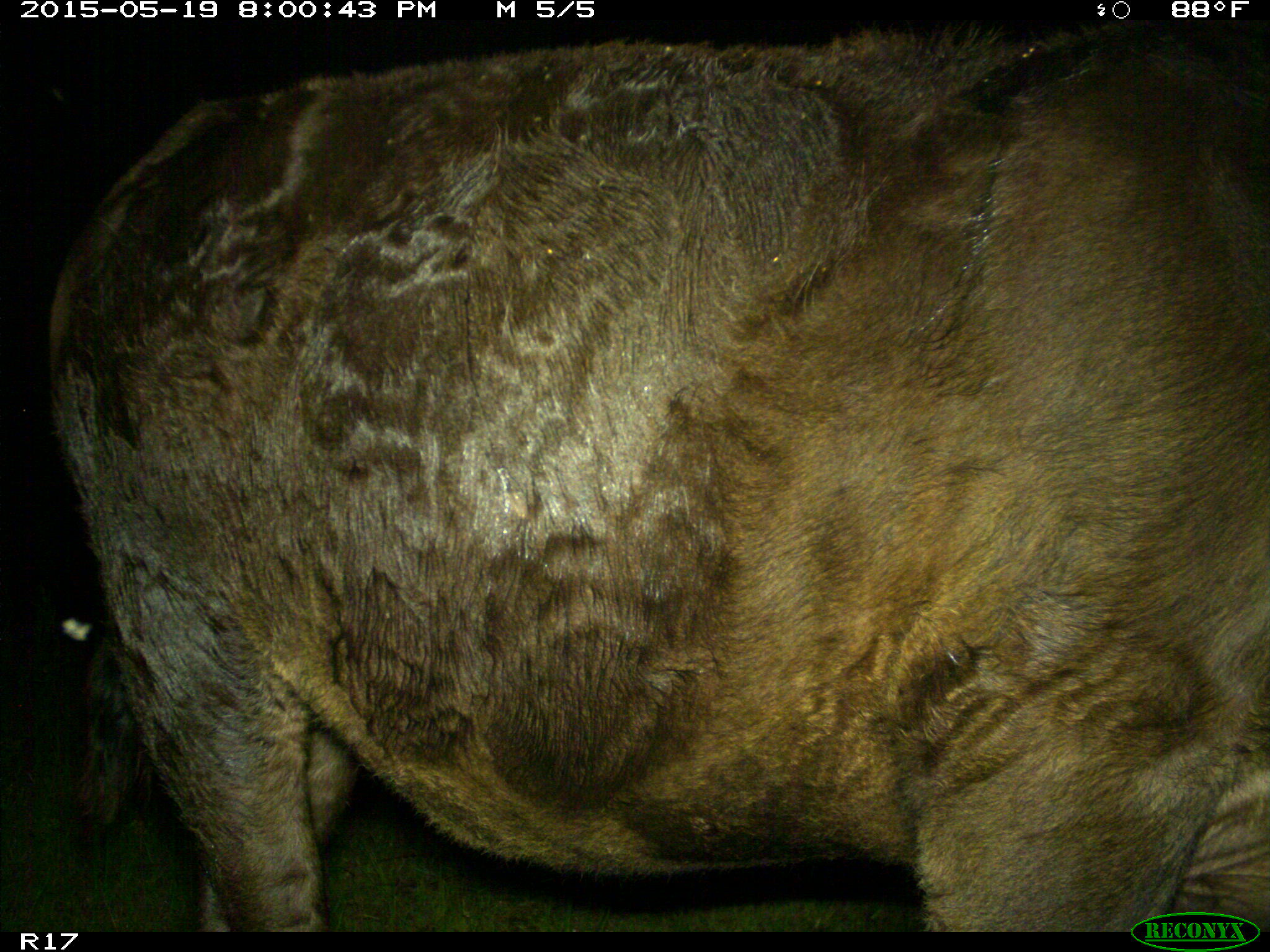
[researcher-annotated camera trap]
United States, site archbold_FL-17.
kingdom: Animalia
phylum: Chordata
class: Mammalia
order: Artiodactyla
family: Bovidae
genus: Bos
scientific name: Bos taurus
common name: domestic cow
Bos taurus (domestic cow).